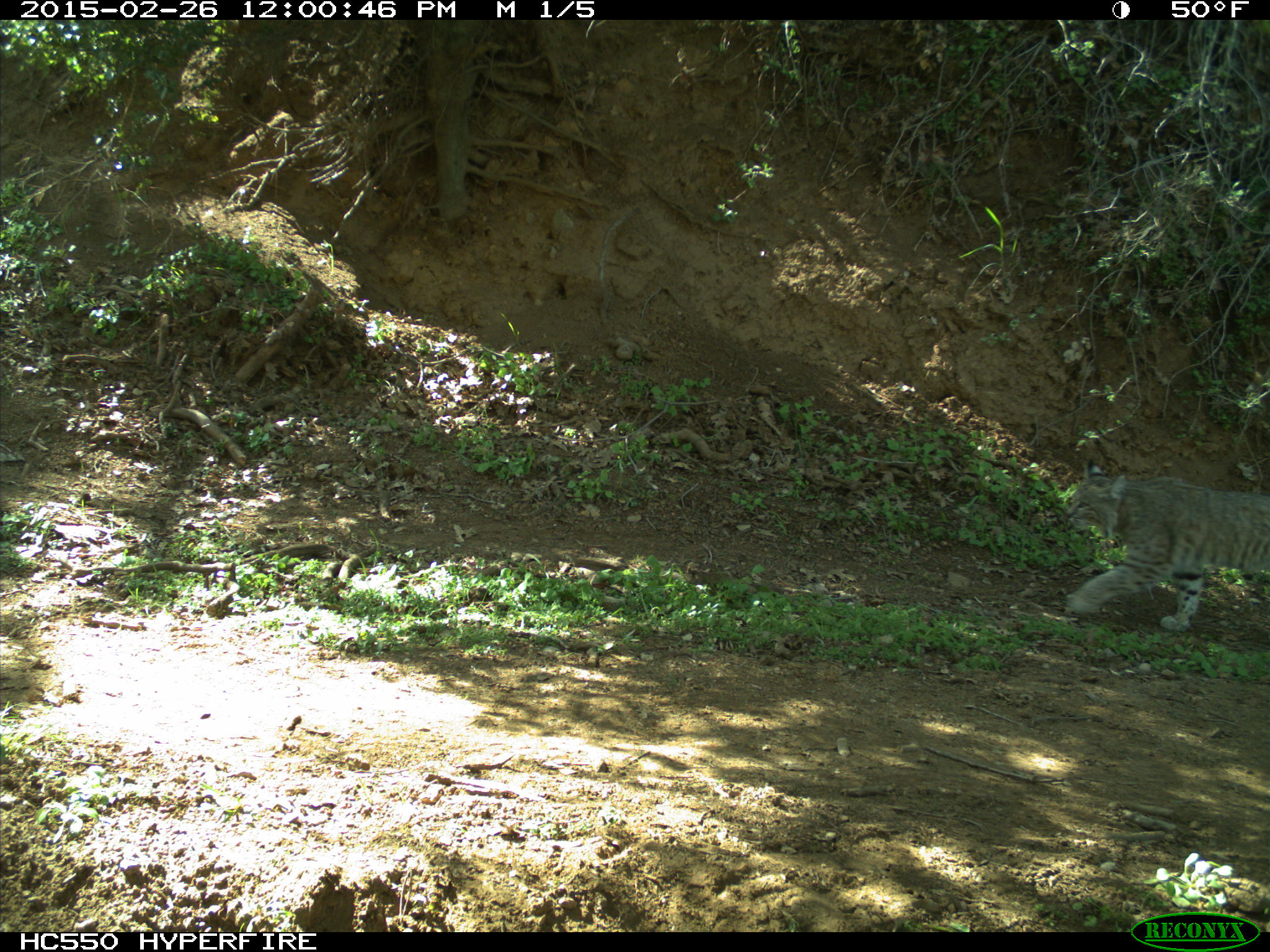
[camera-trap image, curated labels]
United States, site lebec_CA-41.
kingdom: Animalia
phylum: Chordata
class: Mammalia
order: Carnivora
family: Felidae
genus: Lynx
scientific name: Lynx rufus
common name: bobcat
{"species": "Lynx rufus (bobcat)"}